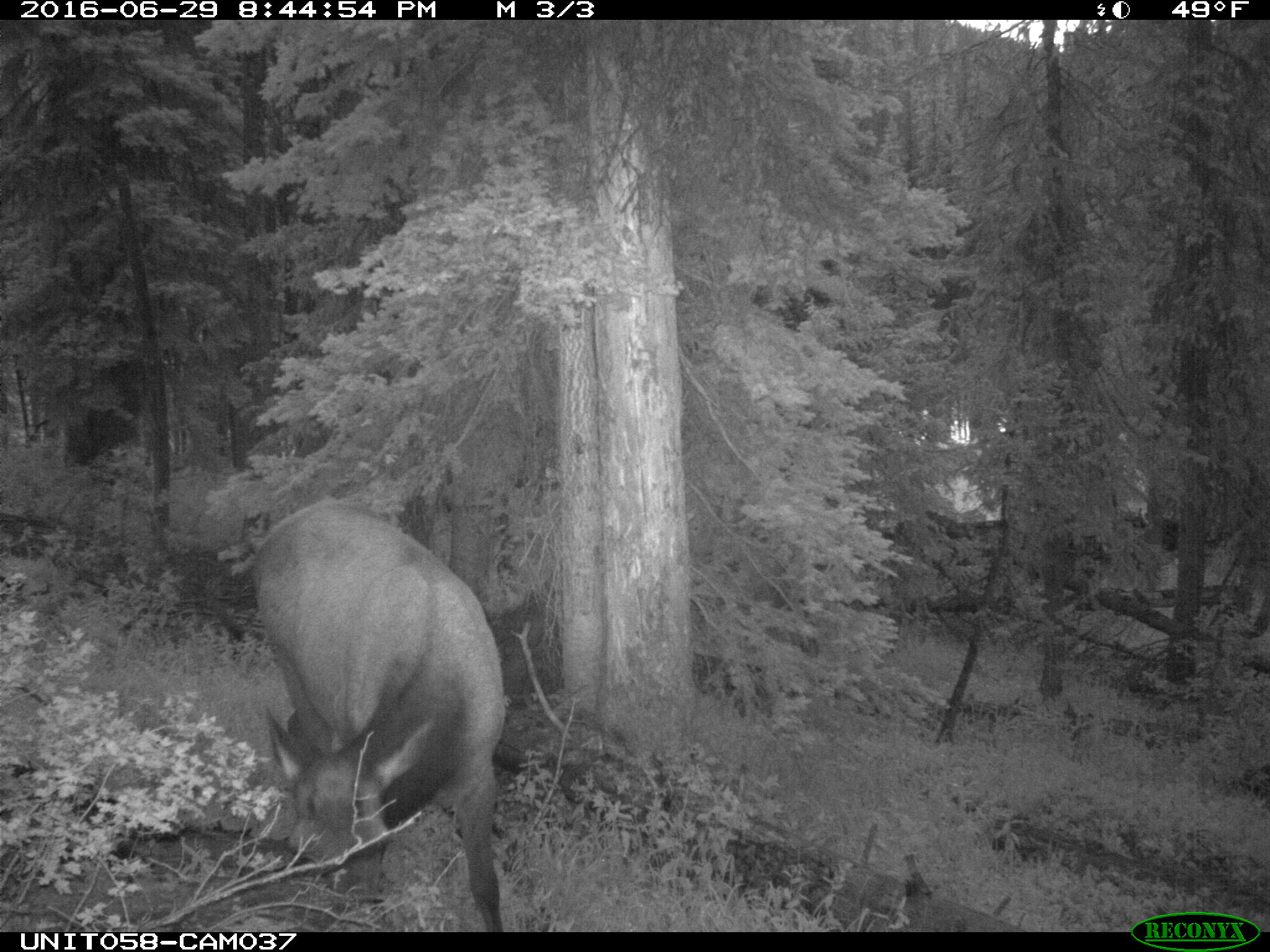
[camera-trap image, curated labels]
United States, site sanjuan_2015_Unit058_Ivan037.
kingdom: Animalia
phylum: Chordata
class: Mammalia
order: Artiodactyla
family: Cervidae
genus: Cervus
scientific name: Cervus elaphus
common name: red deer